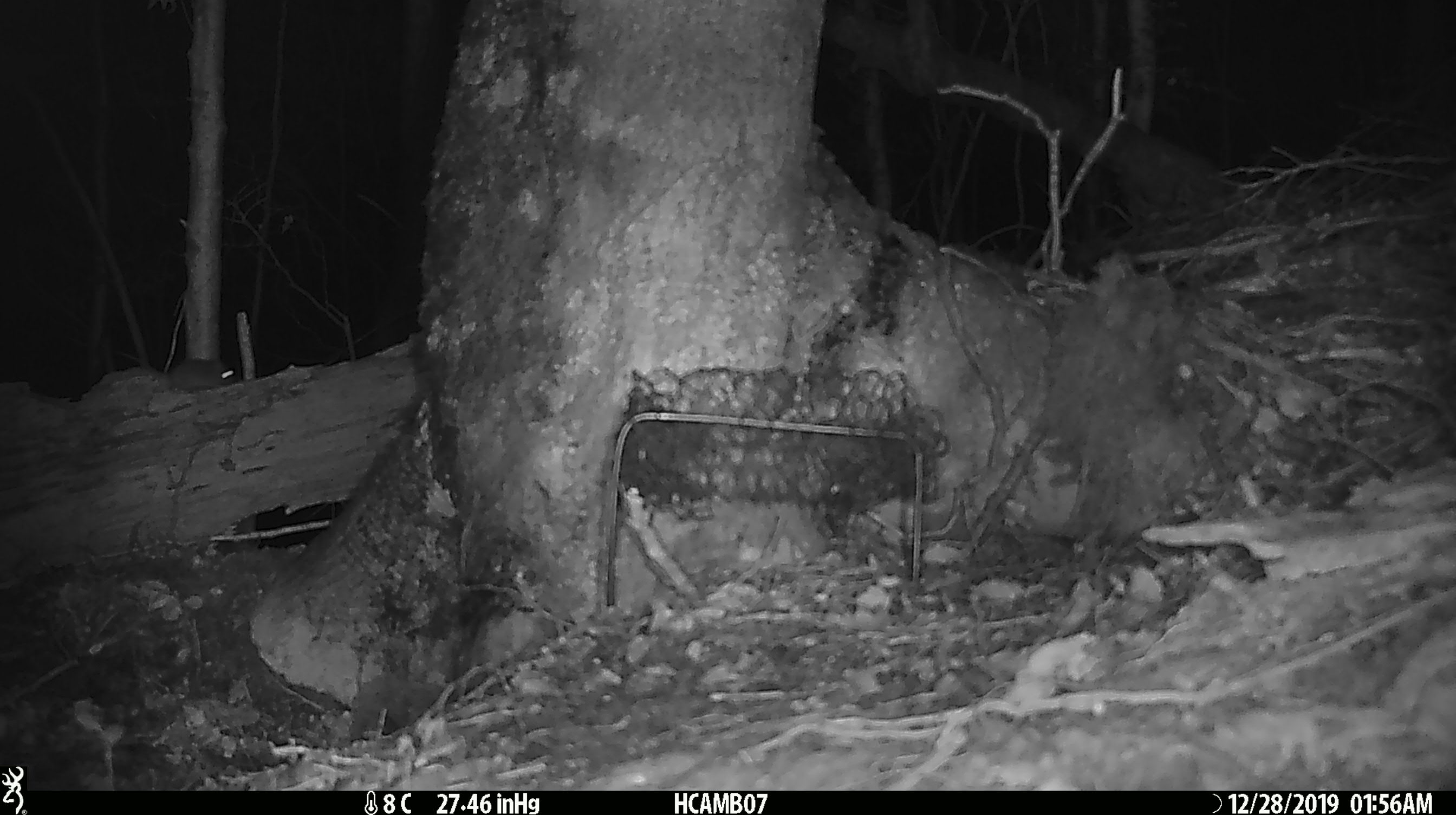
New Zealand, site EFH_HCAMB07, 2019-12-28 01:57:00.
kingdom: Animalia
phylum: Chordata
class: Mammalia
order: Rodentia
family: Muridae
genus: Mus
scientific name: Mus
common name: mouse